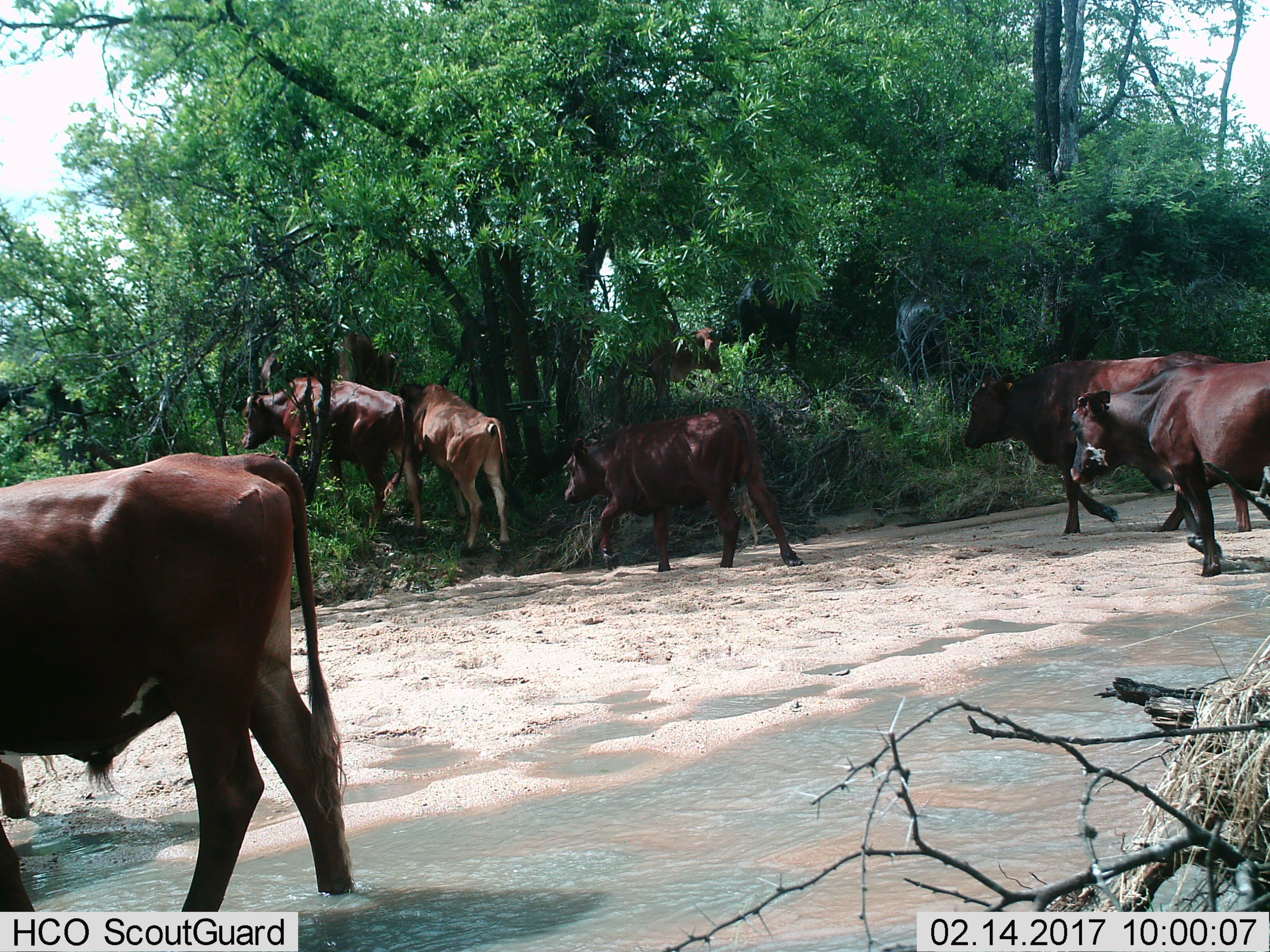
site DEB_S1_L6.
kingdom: Animalia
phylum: Chordata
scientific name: Vertebrata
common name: domestic animal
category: domesticanimal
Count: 11-50.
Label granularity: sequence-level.